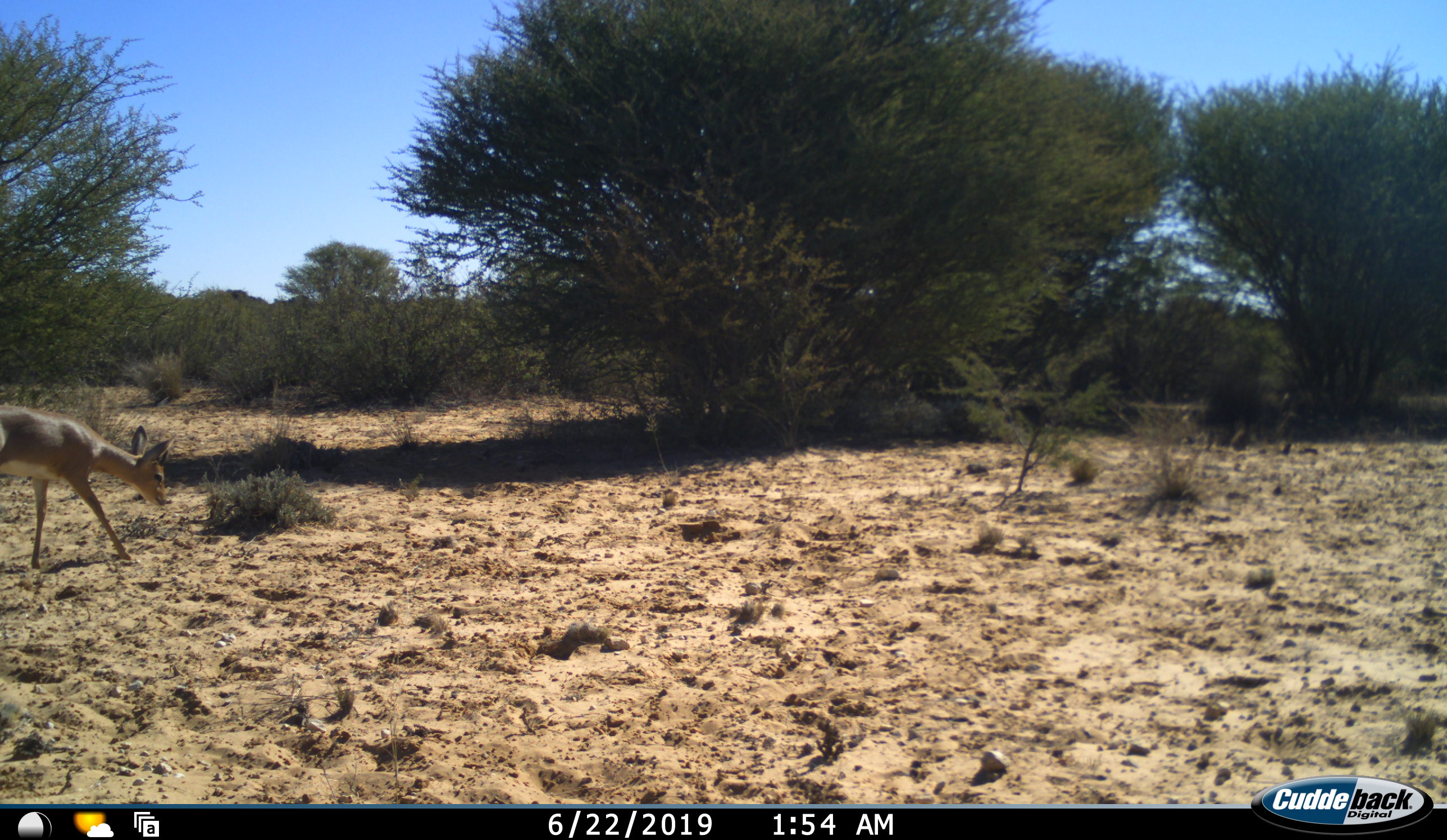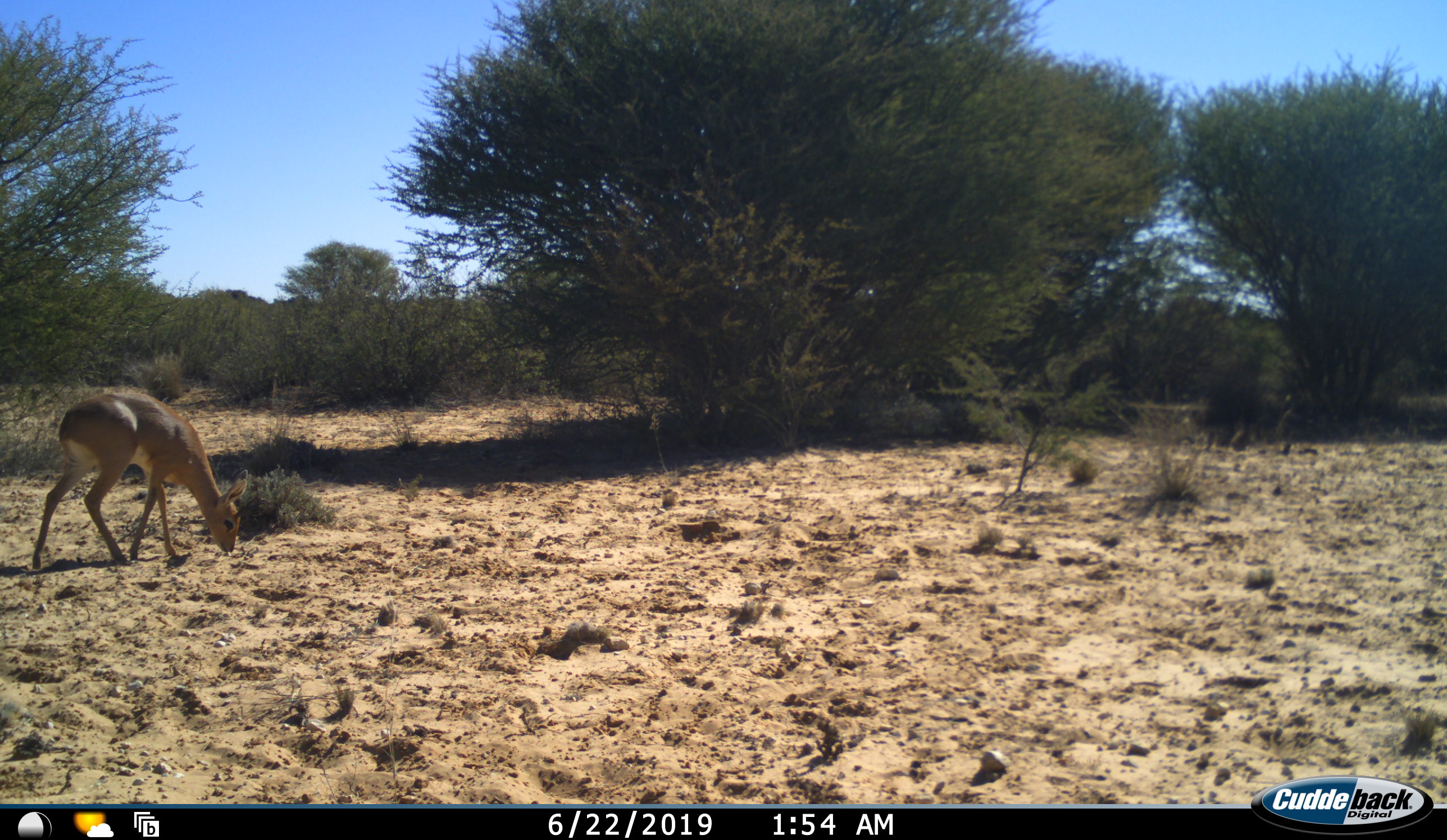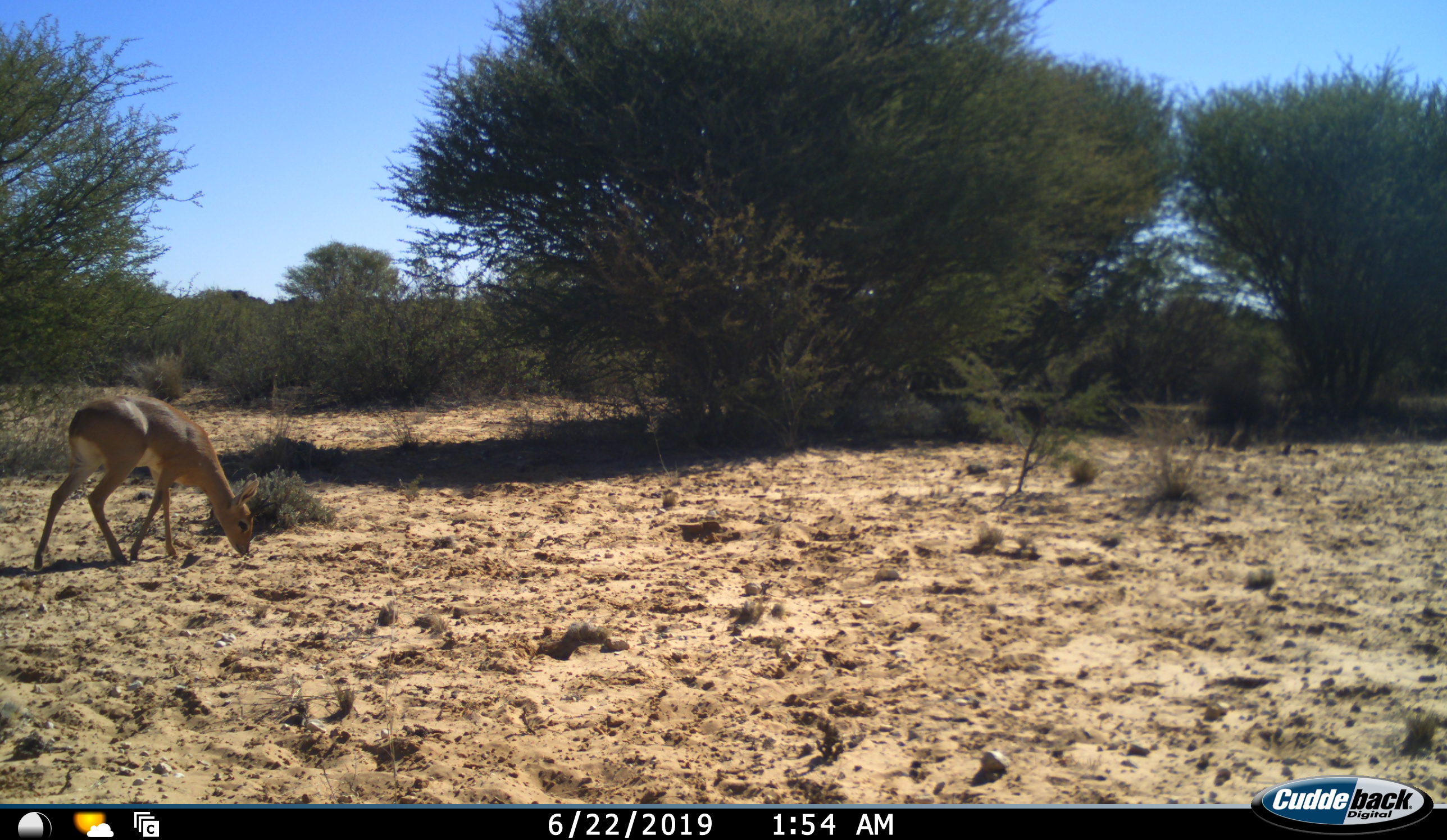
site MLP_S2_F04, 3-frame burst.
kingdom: Animalia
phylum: Chordata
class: Mammalia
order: Artiodactyla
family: Bovidae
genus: Raphicerus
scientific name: Raphicerus campestris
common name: steenbok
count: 1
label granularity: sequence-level